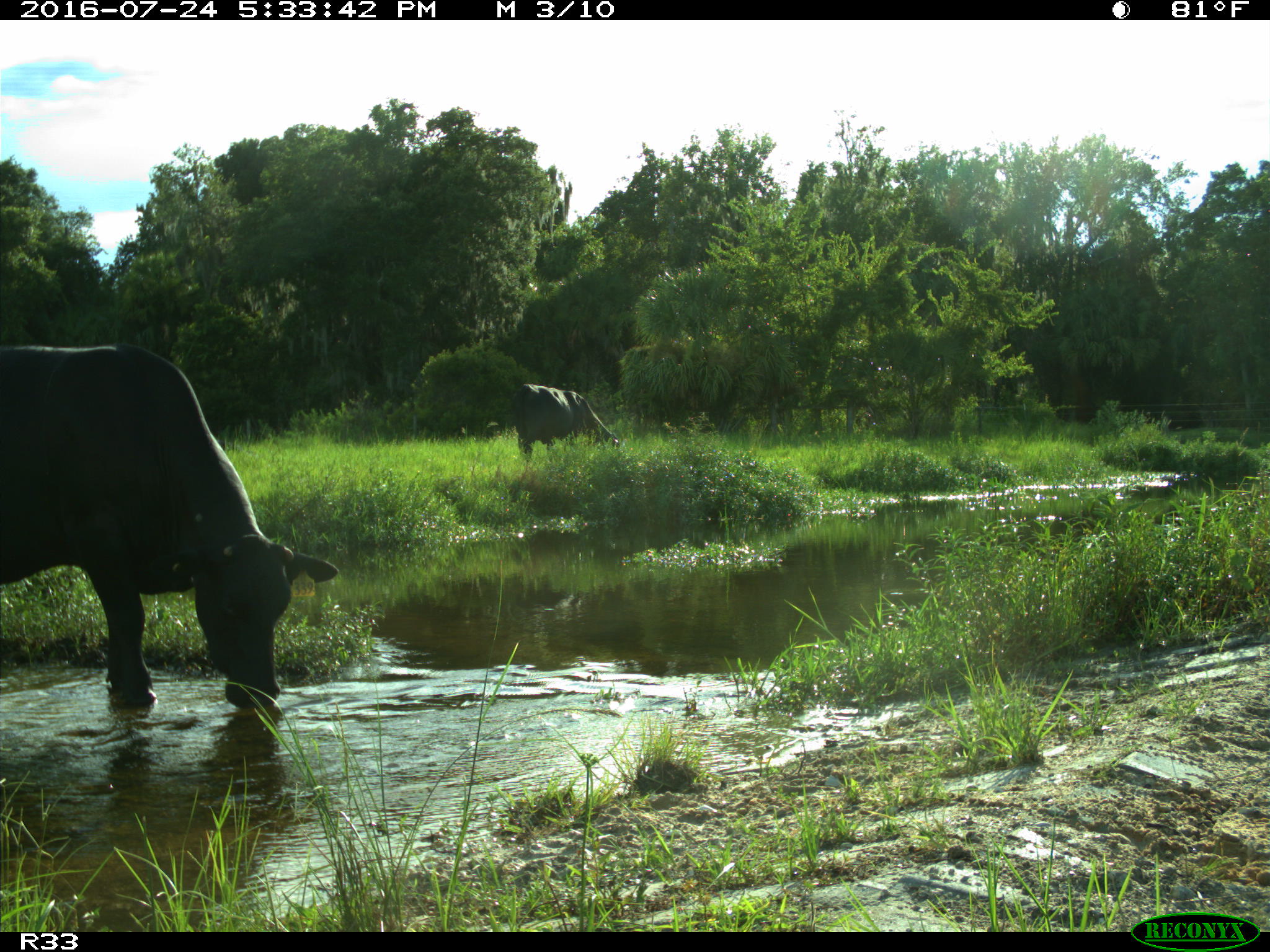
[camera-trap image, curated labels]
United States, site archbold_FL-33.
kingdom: Animalia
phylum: Chordata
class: Mammalia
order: Artiodactyla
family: Bovidae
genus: Bos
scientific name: Bos taurus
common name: domestic cow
Bos taurus (domestic cow).